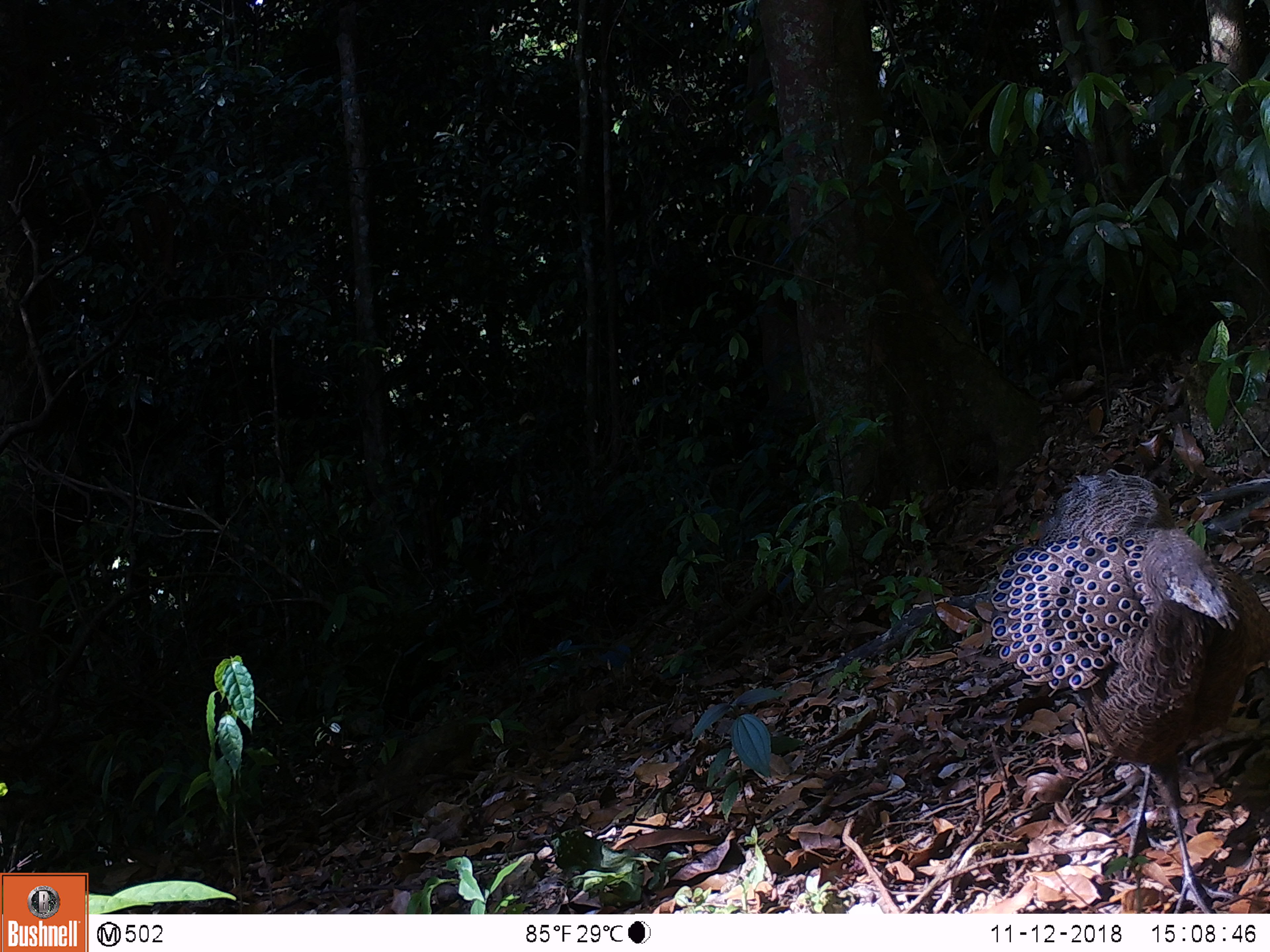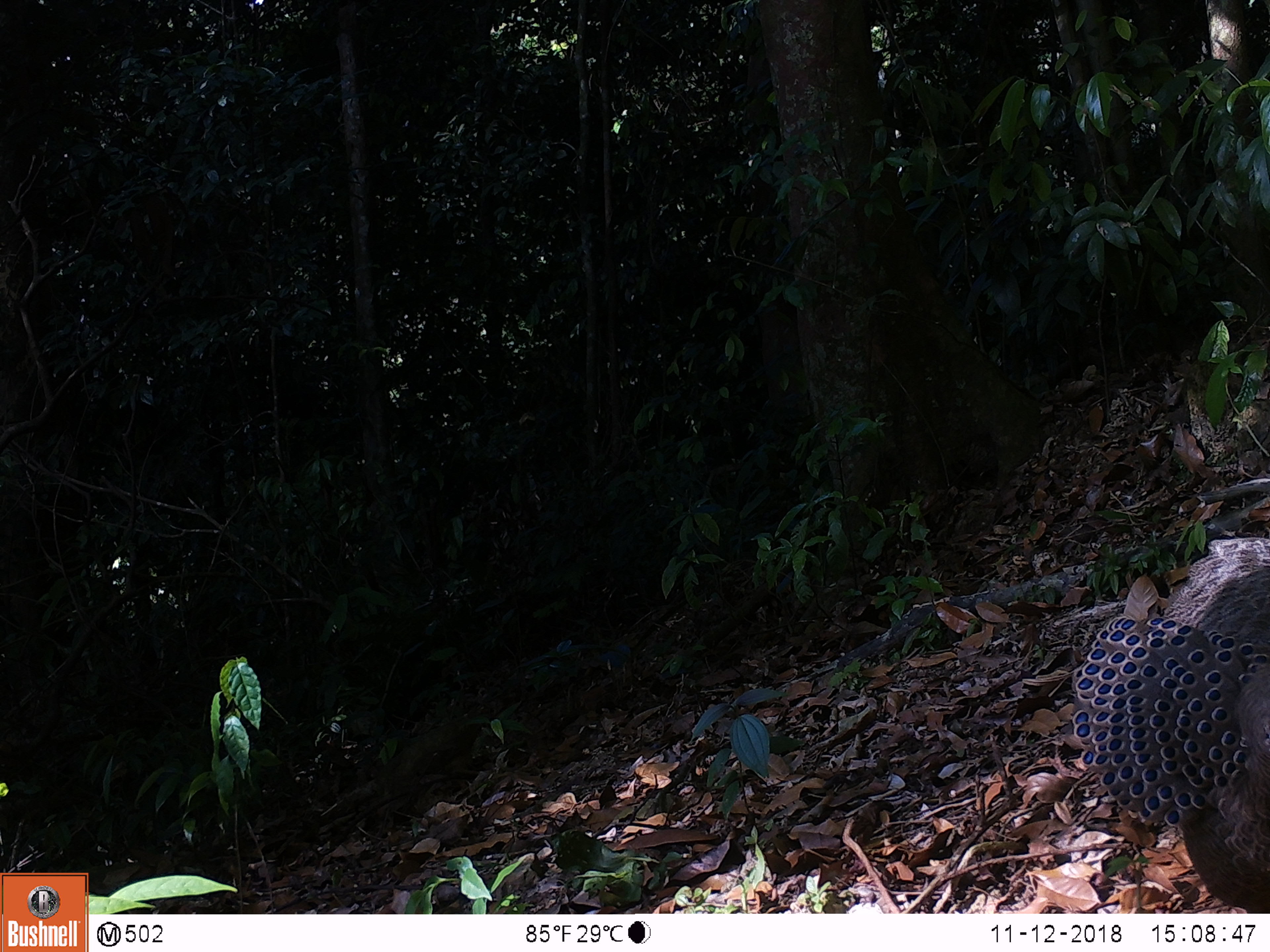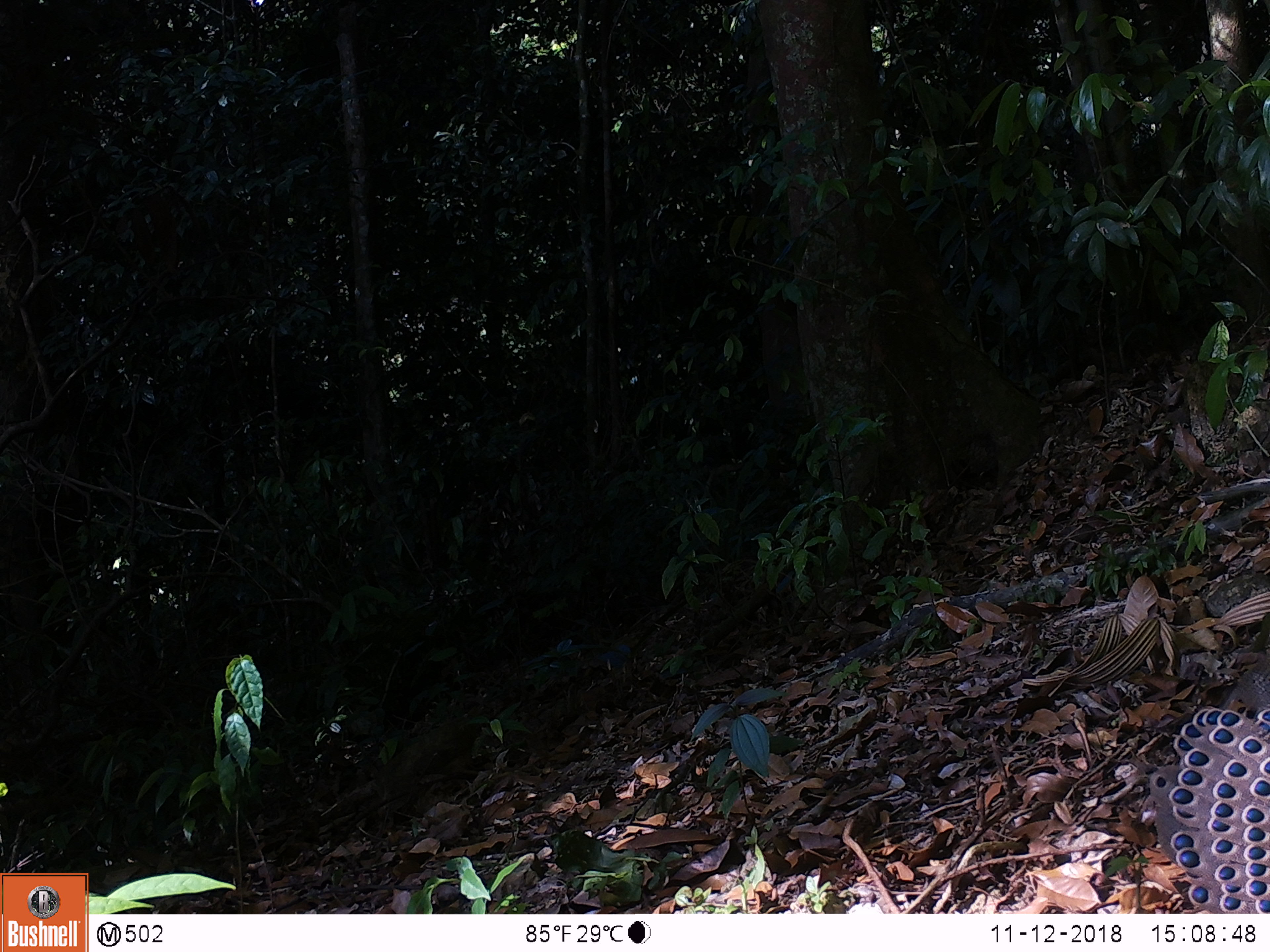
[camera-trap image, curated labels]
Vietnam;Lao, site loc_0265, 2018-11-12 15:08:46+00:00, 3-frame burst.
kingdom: Animalia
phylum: Chordata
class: Aves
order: Galliformes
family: Phasianidae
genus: Polyplectron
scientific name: Polyplectron bicalcaratum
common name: gray peacock-pheasant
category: grey peacock pheasant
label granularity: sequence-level